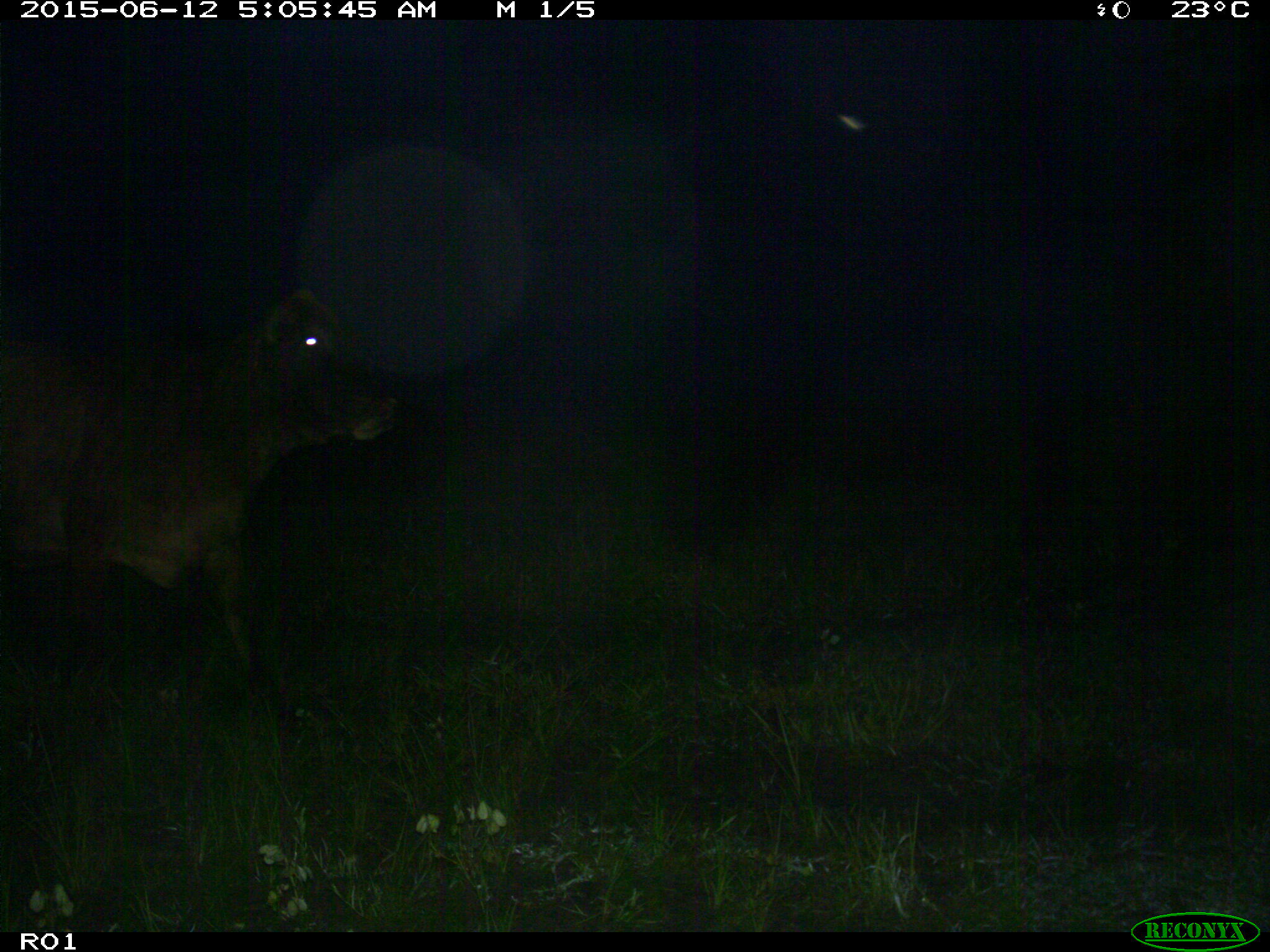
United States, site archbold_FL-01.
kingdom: Animalia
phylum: Chordata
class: Mammalia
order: Artiodactyla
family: Bovidae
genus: Bos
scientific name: Bos taurus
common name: domestic cow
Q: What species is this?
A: Bos taurus (domestic cow).